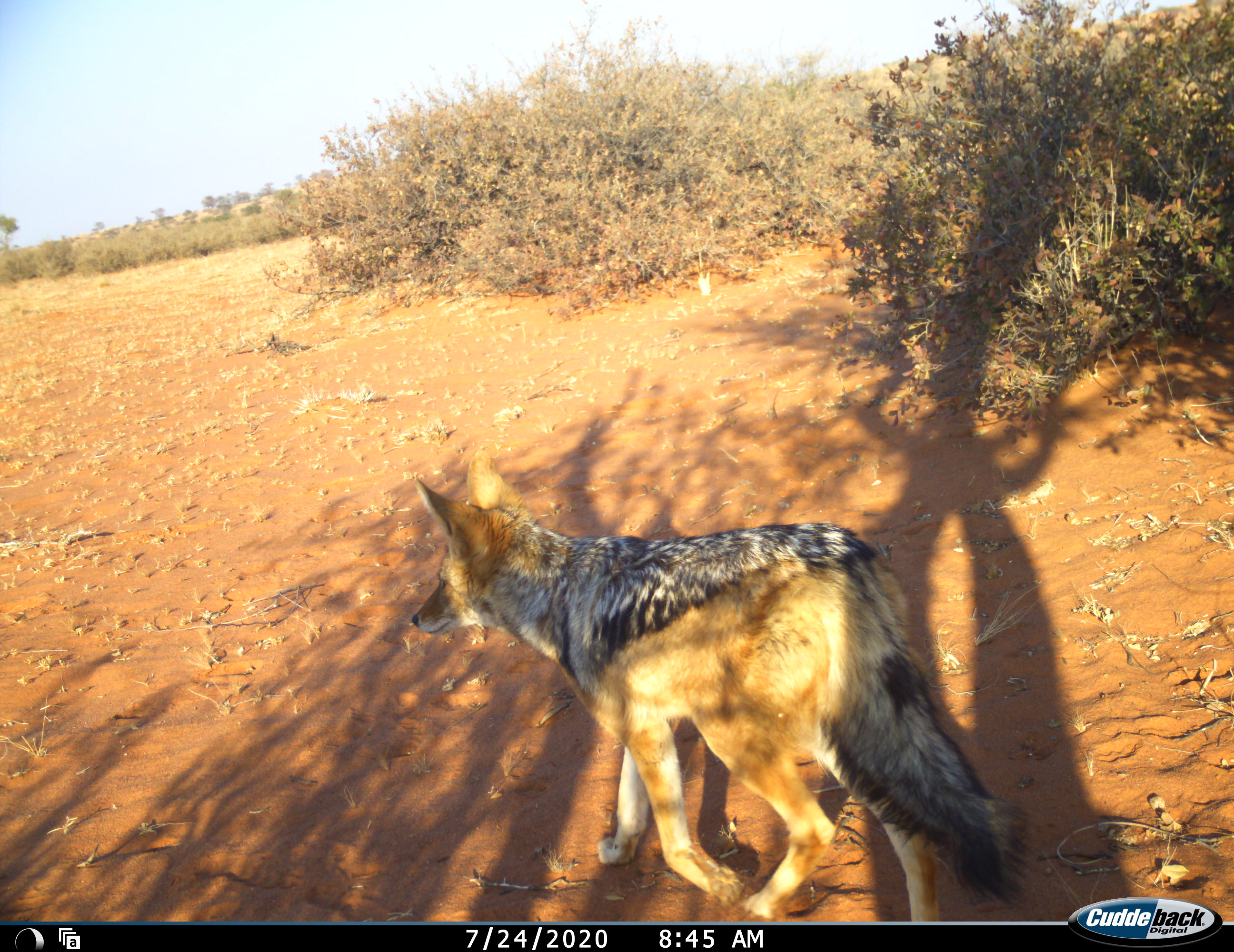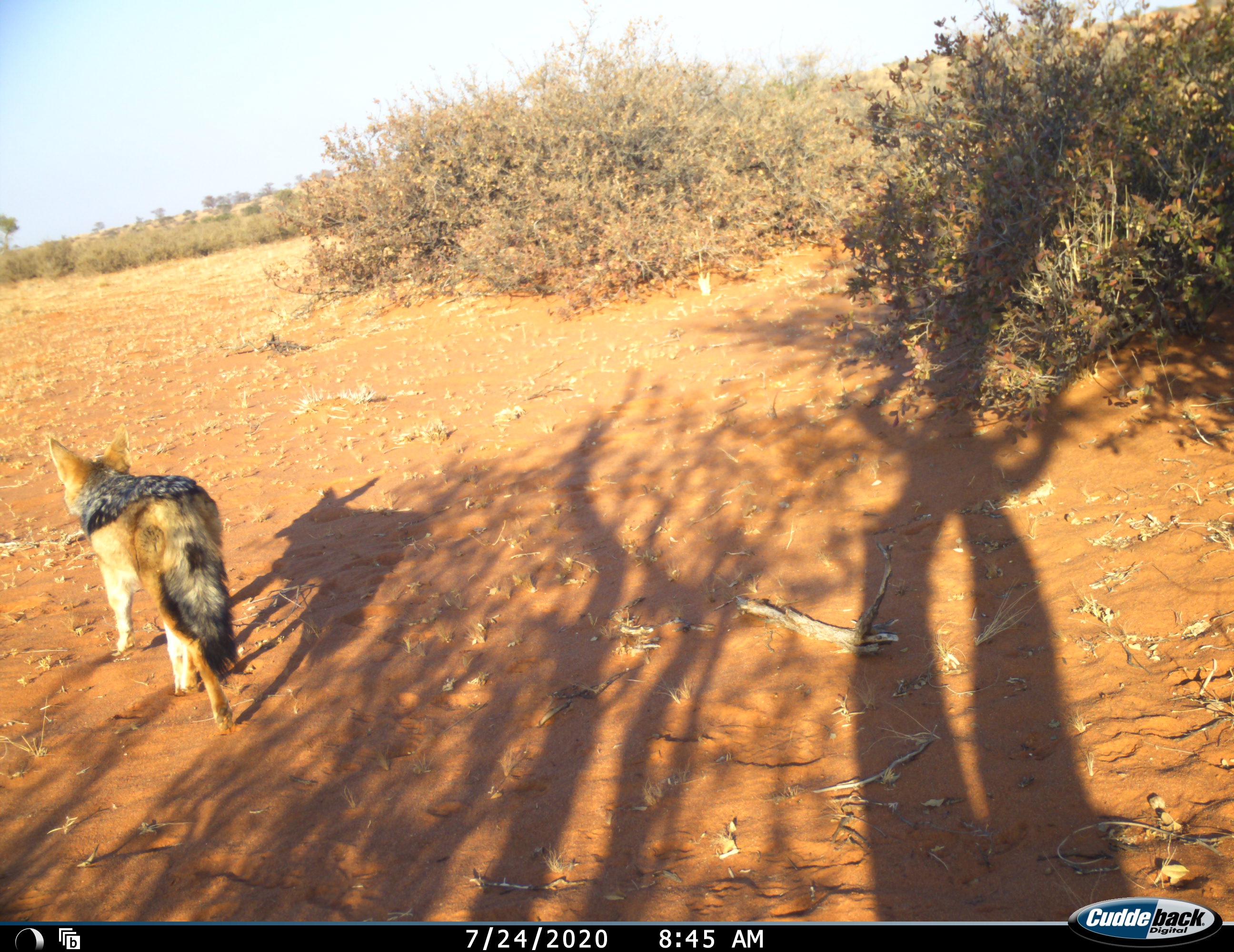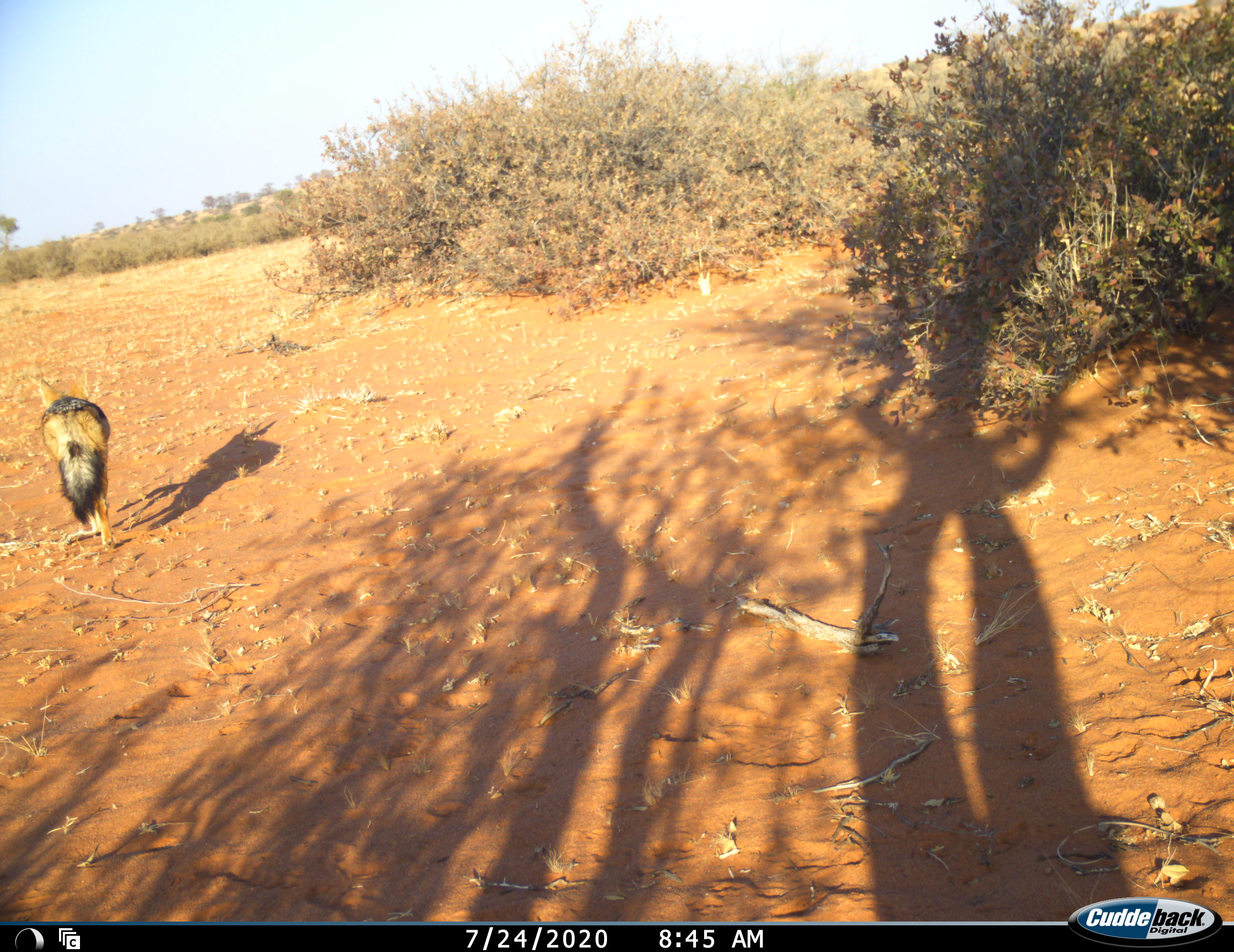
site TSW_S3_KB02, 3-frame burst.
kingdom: Animalia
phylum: Chordata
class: Mammalia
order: Carnivora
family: Canidae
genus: Lupulella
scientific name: Lupulella mesomelas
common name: black-backed jackal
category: jackalblackbacked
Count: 1.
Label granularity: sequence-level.